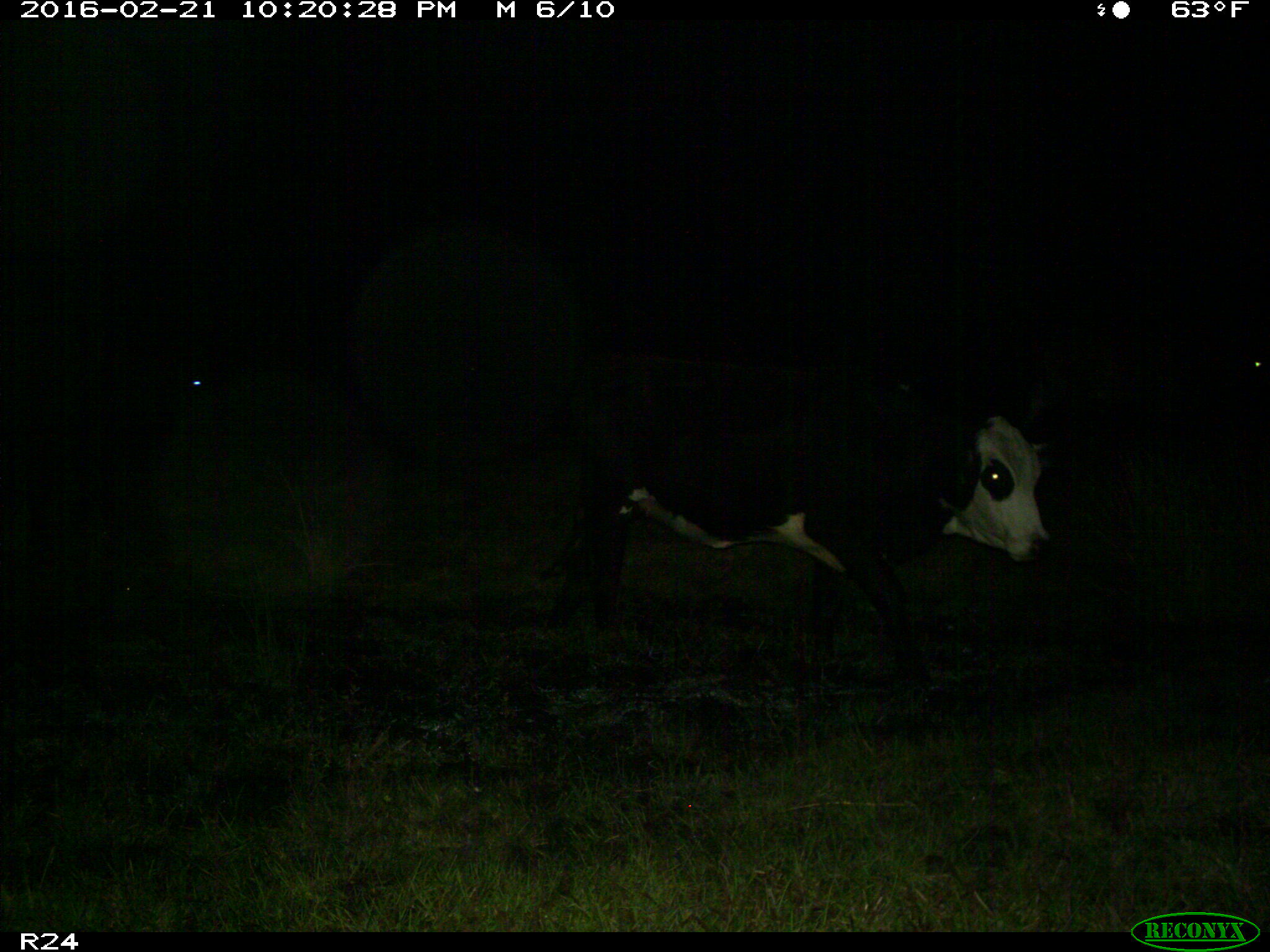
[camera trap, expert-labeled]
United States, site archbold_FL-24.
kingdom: Animalia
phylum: Chordata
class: Mammalia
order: Artiodactyla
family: Bovidae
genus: Bos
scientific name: Bos taurus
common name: domestic cow